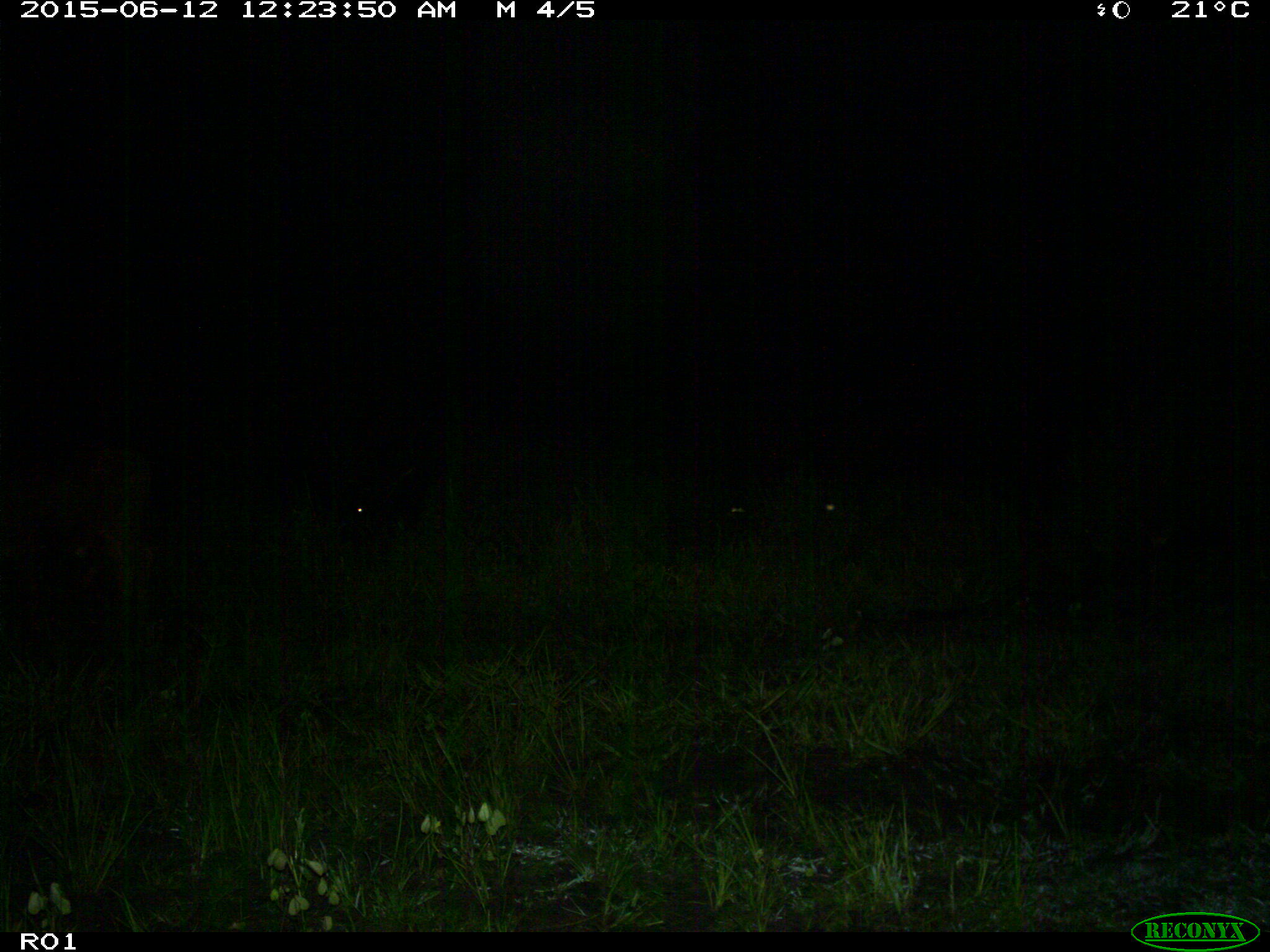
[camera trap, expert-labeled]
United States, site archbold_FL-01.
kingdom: Animalia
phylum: Chordata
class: Mammalia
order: Artiodactyla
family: Bovidae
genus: Bos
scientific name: Bos taurus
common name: domestic cow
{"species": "Bos taurus (domestic cow)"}